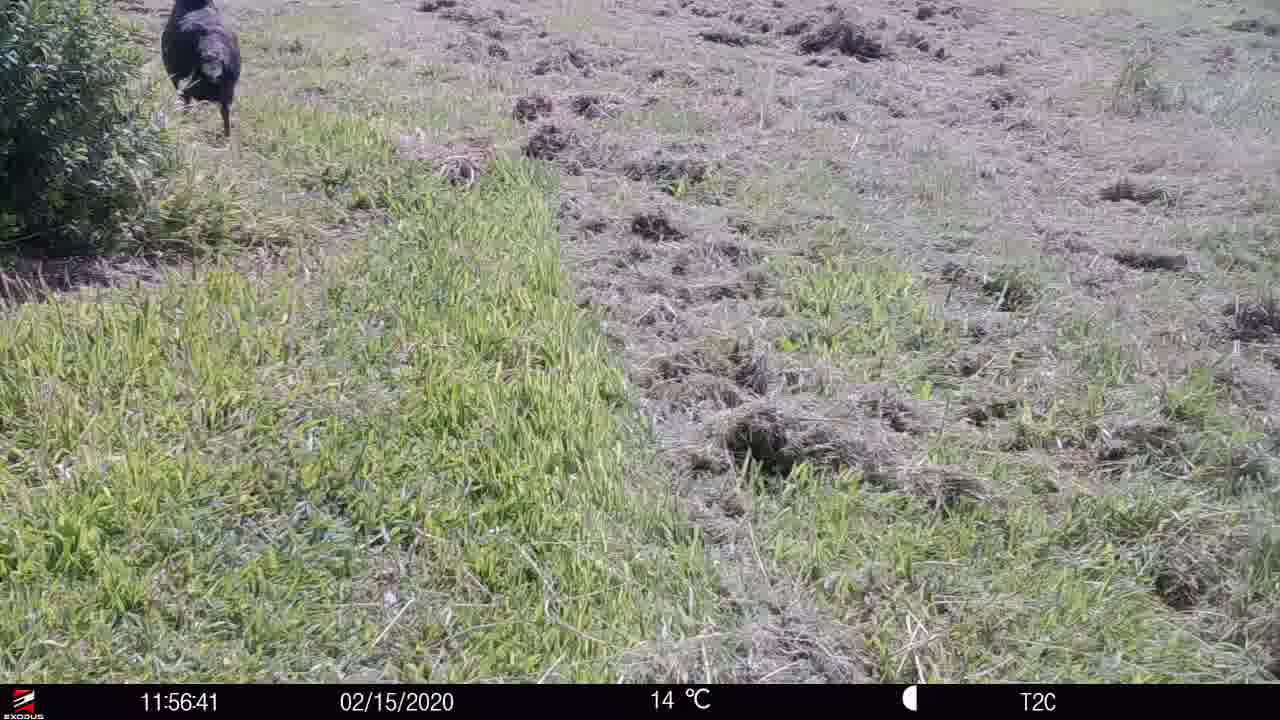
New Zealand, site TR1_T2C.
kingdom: Animalia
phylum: Chordata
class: Aves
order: Gruiformes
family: Rallidae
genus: Porphyrio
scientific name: Porphyrio mantelli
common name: takahe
Takahe (Porphyrio mantelli).